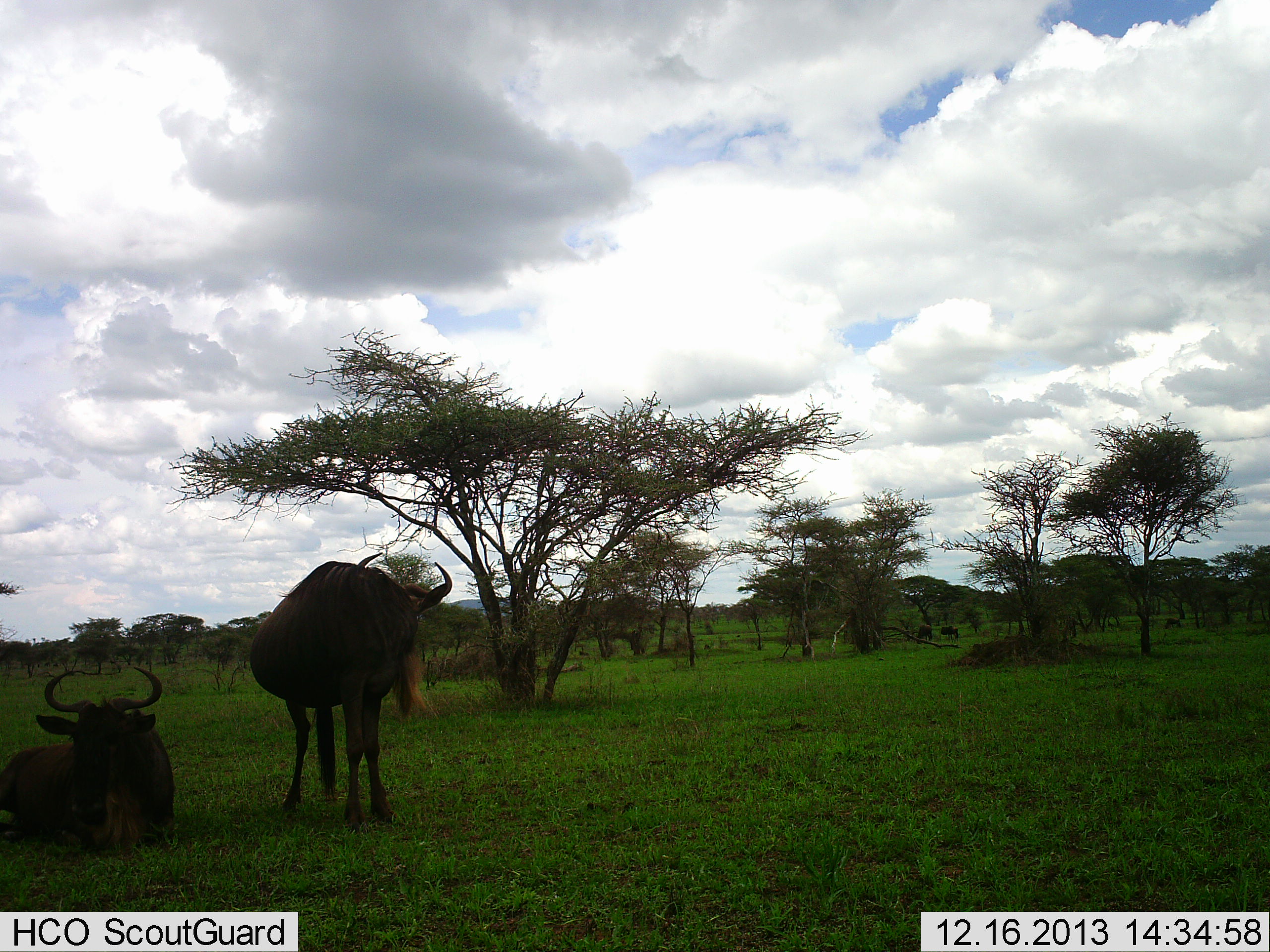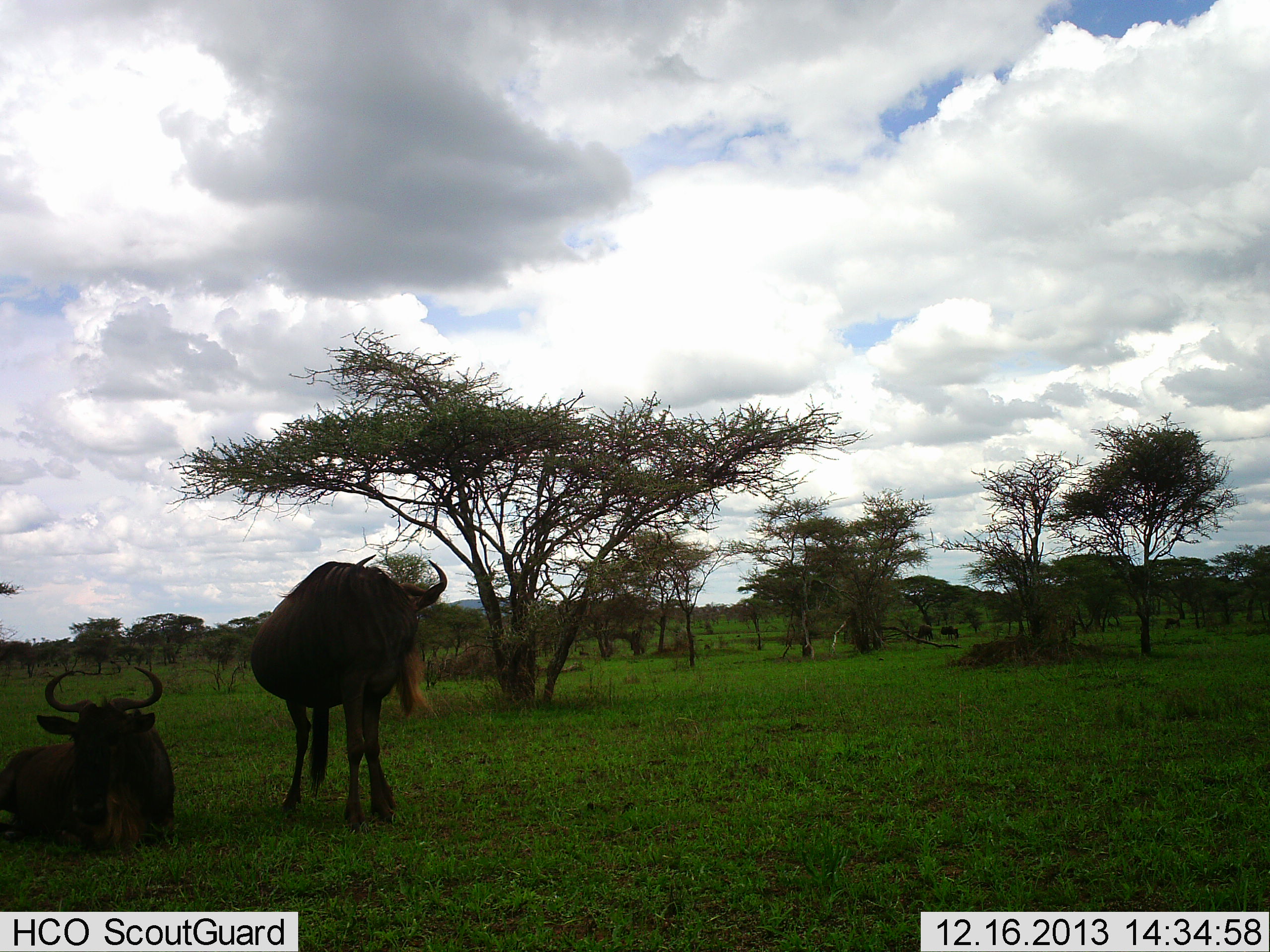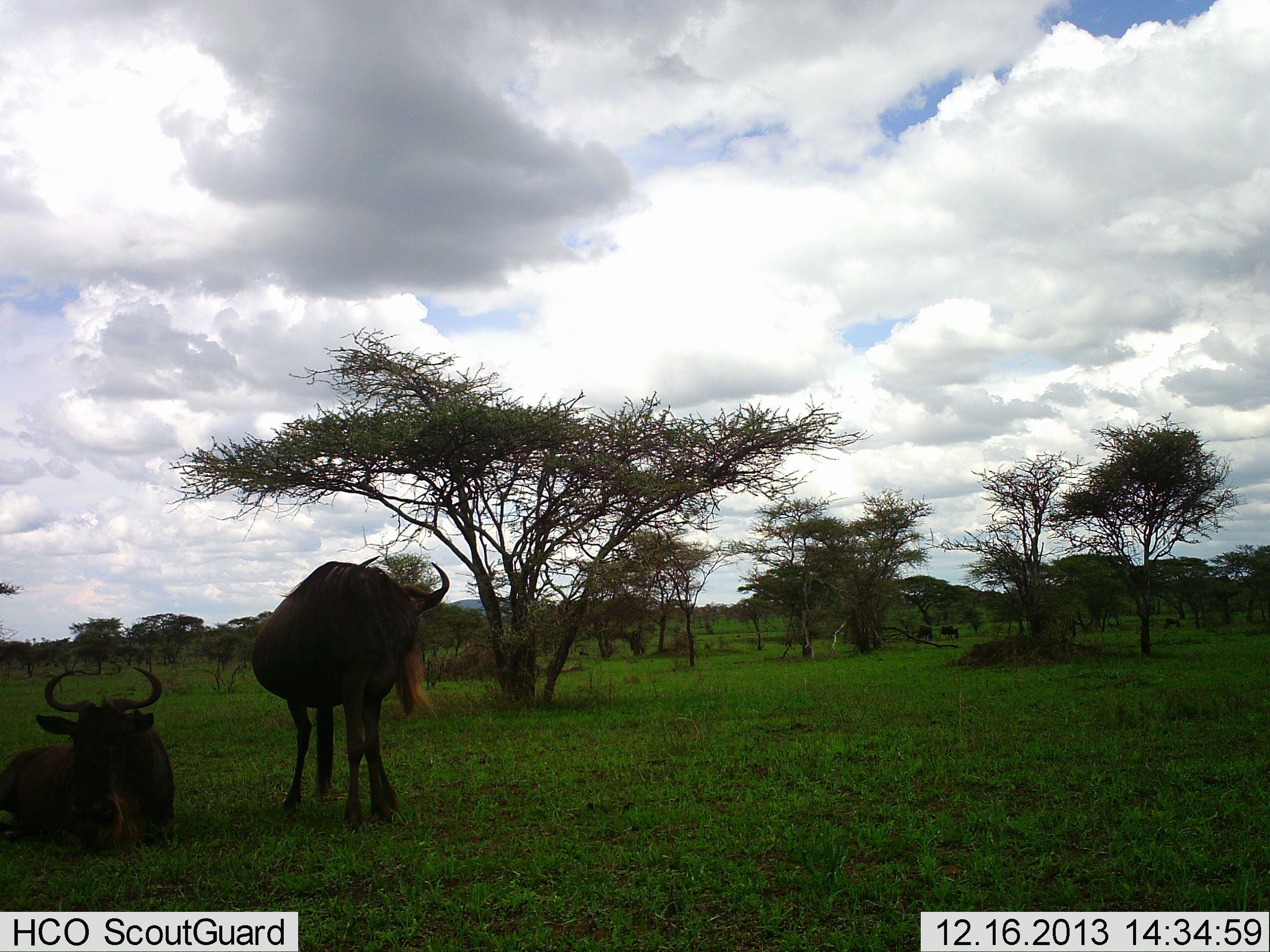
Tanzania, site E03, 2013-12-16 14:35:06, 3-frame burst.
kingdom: Animalia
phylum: Chordata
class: Mammalia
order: Artiodactyla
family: Bovidae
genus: Connochaetes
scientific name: Connochaetes taurinus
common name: blue wildebeest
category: wildebeest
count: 2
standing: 83%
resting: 98%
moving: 0%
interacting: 0%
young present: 0%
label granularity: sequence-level